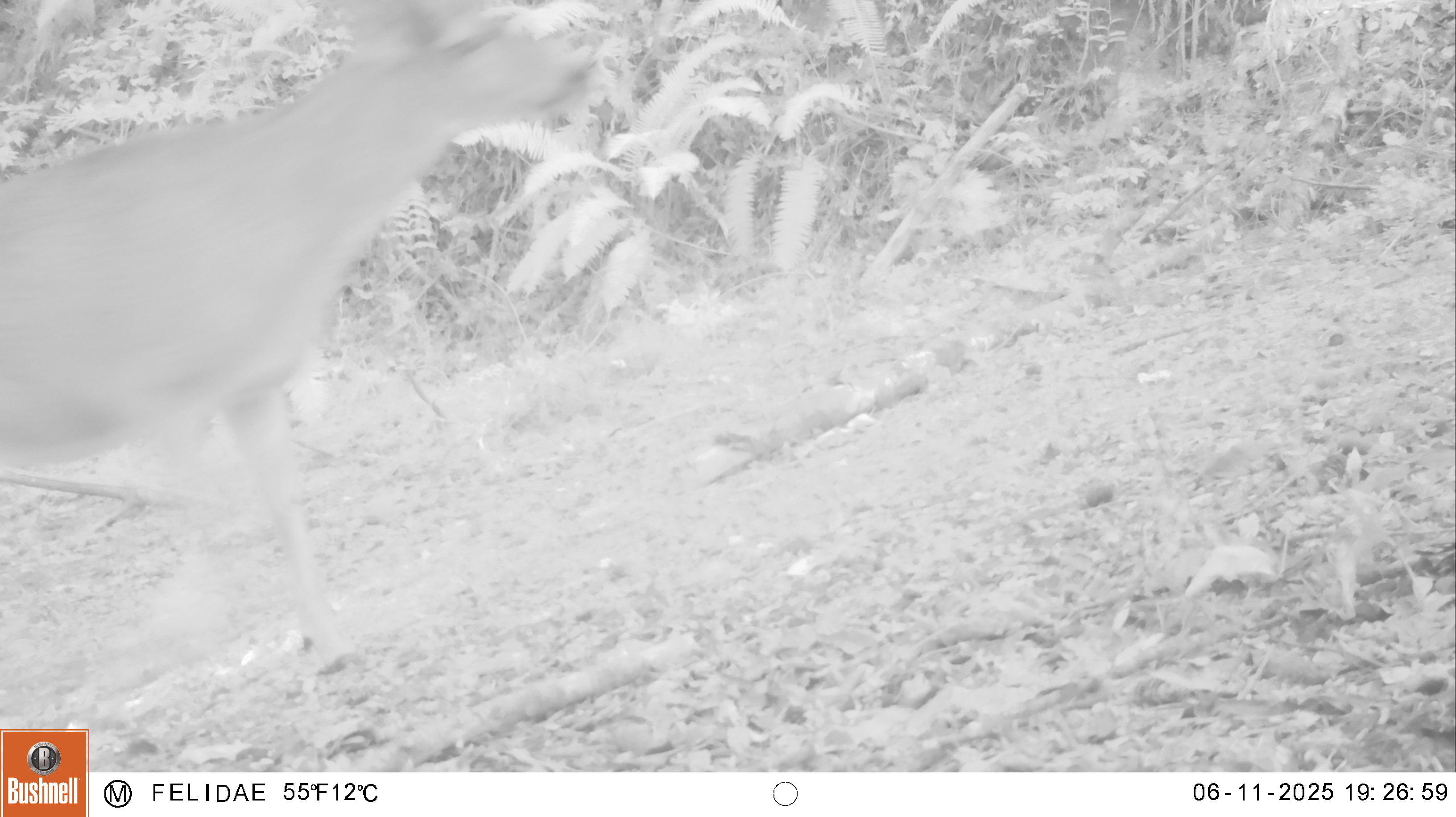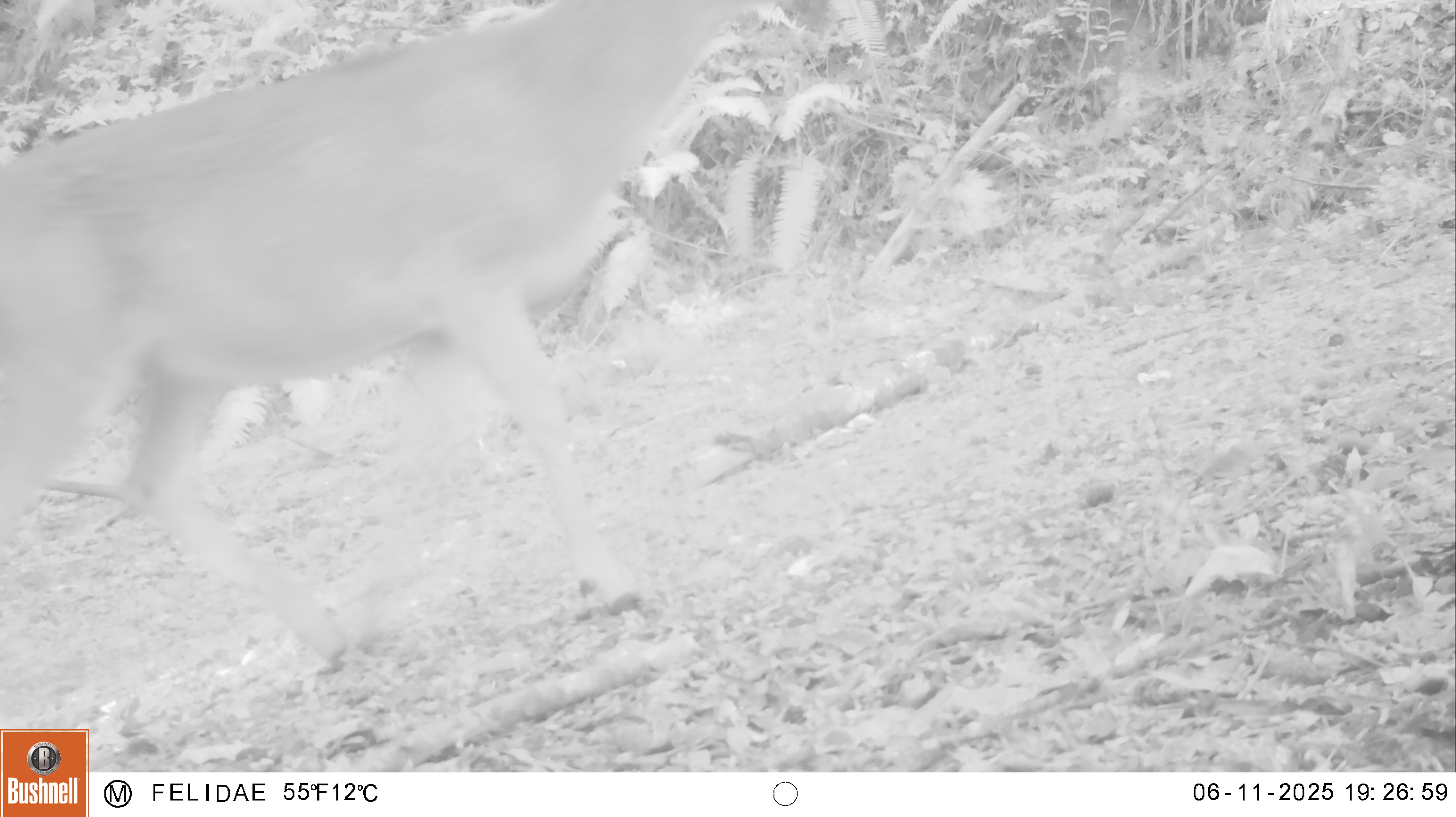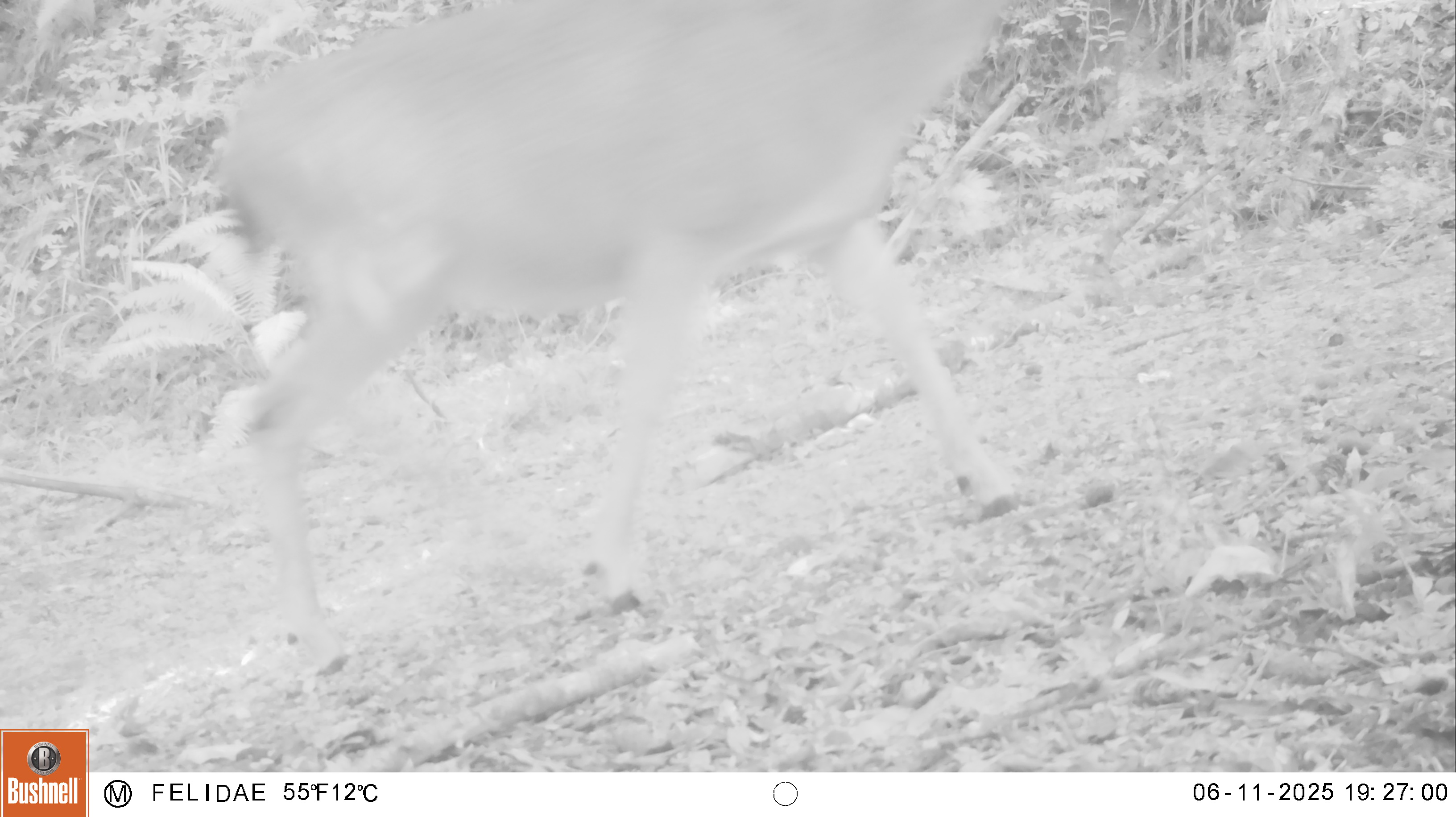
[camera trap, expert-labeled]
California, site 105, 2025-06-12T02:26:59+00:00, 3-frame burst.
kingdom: Animalia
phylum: Chordata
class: Mammalia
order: Artiodactyla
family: Cervidae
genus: Odocoileus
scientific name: Odocoileus hemionus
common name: mule deer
Mule deer (Odocoileus hemionus).